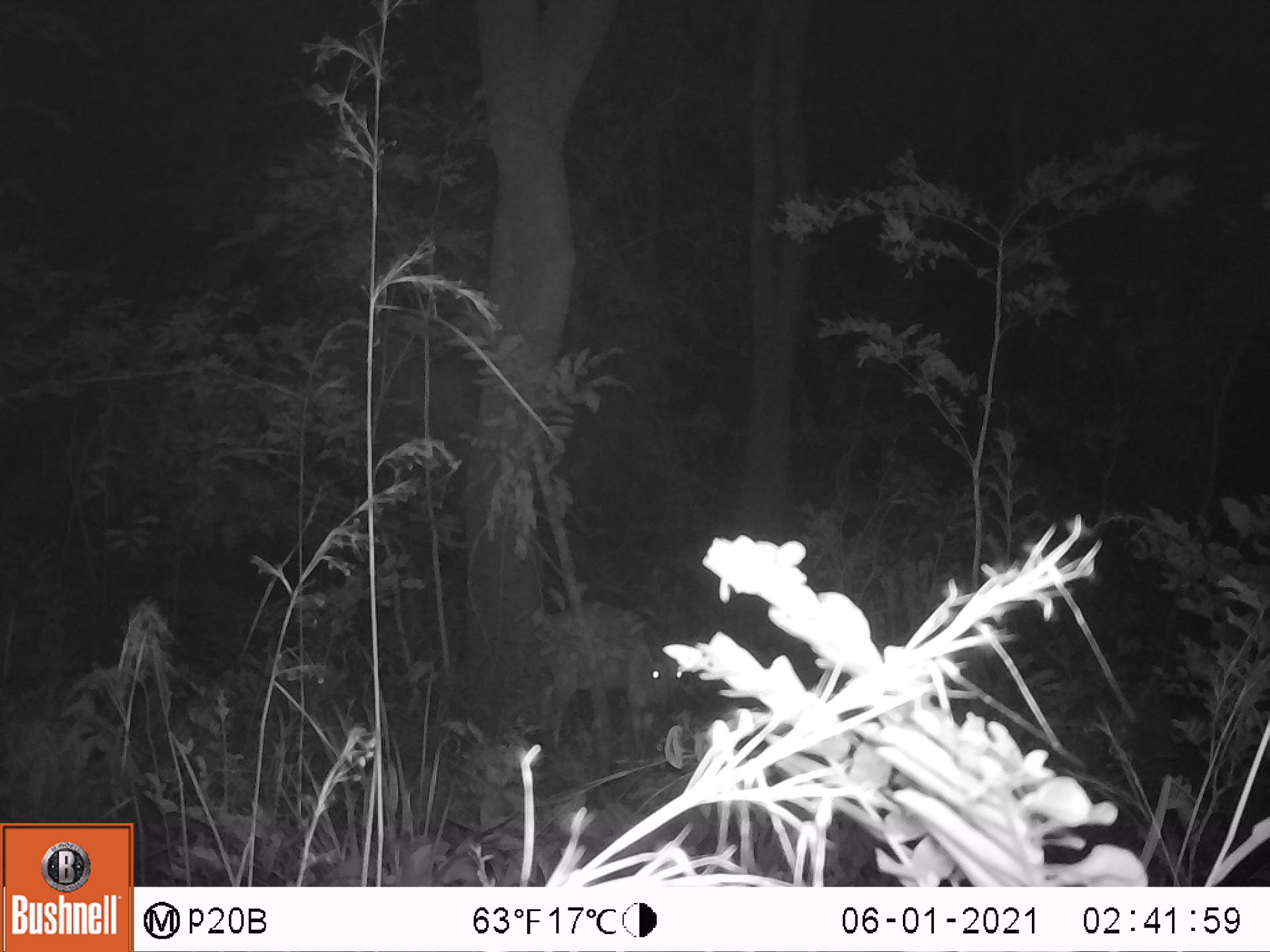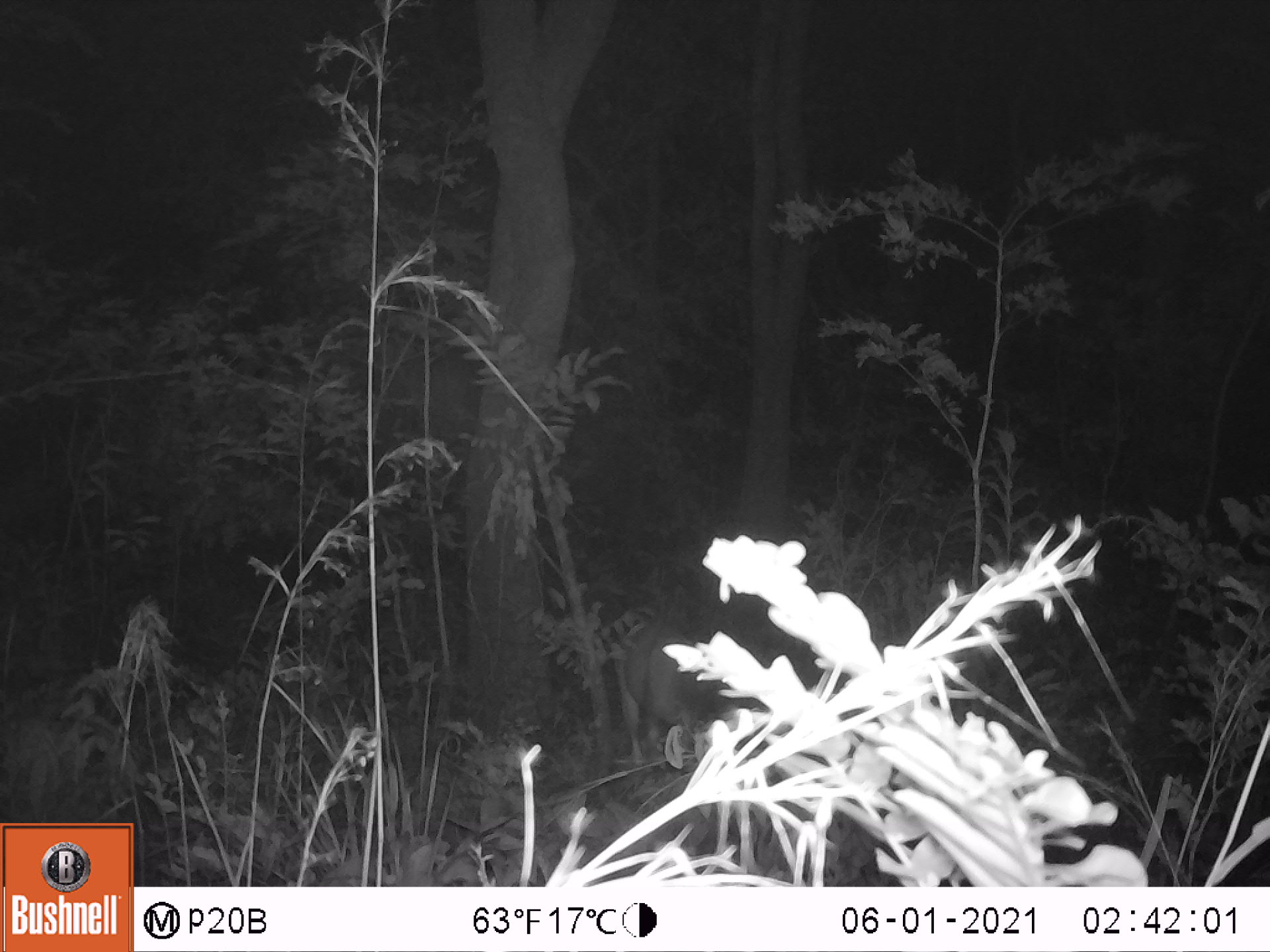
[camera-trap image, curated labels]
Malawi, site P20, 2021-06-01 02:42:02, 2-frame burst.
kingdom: Animalia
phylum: Chordata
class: Mammalia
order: Artiodactyla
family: Bovidae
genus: Tragelaphus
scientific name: Tragelaphus sylvaticus sylvaticus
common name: cape bushbuck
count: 1